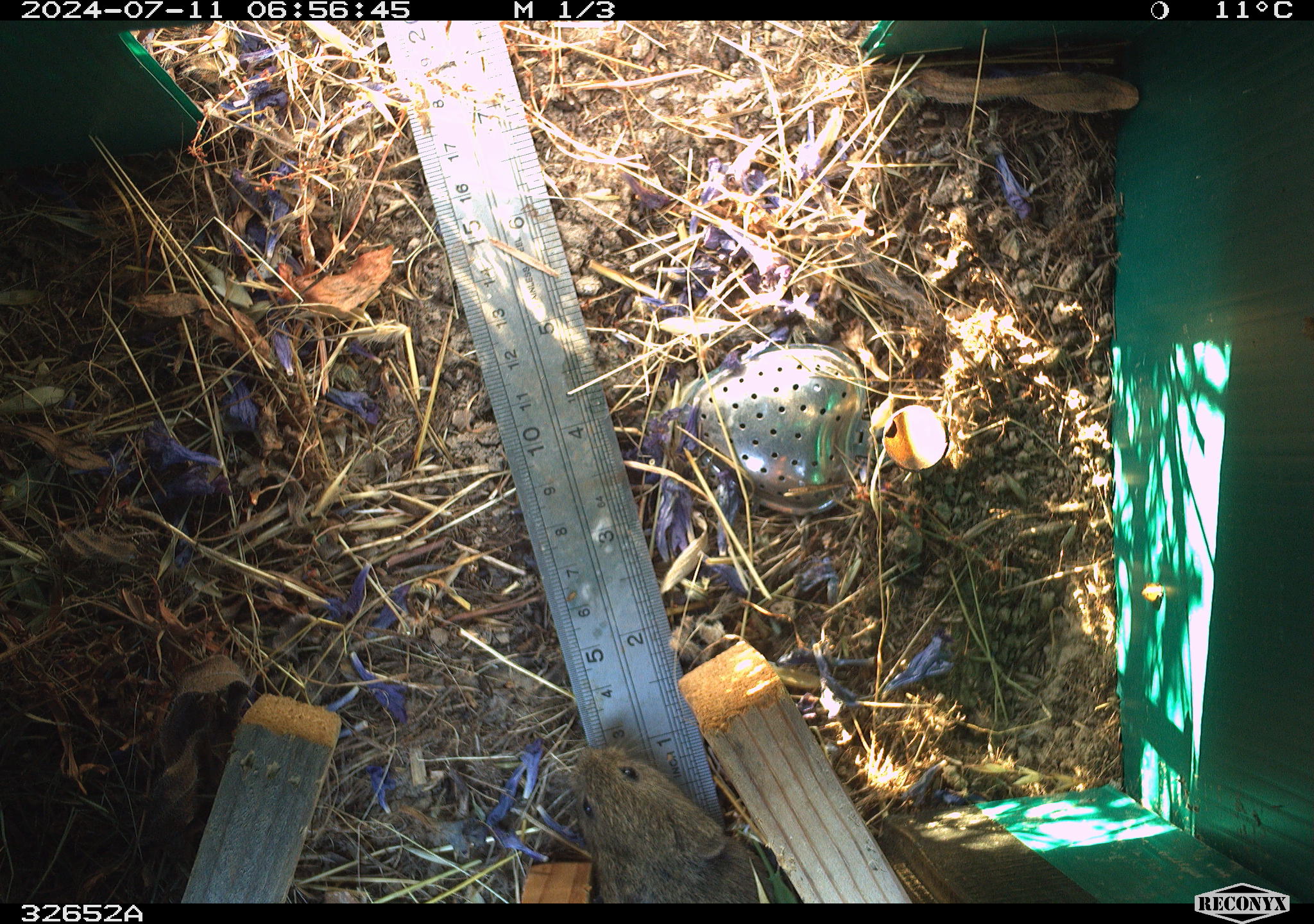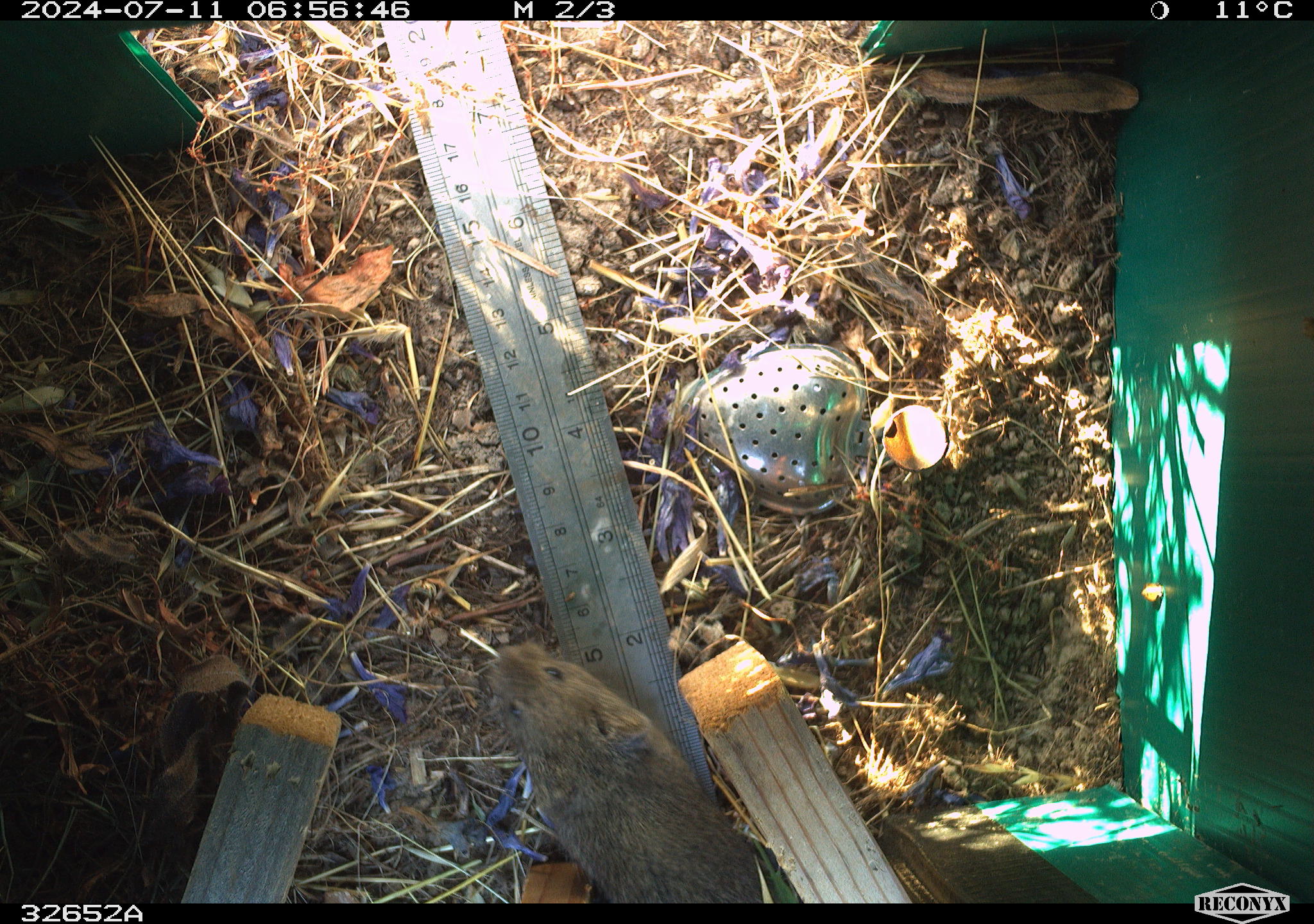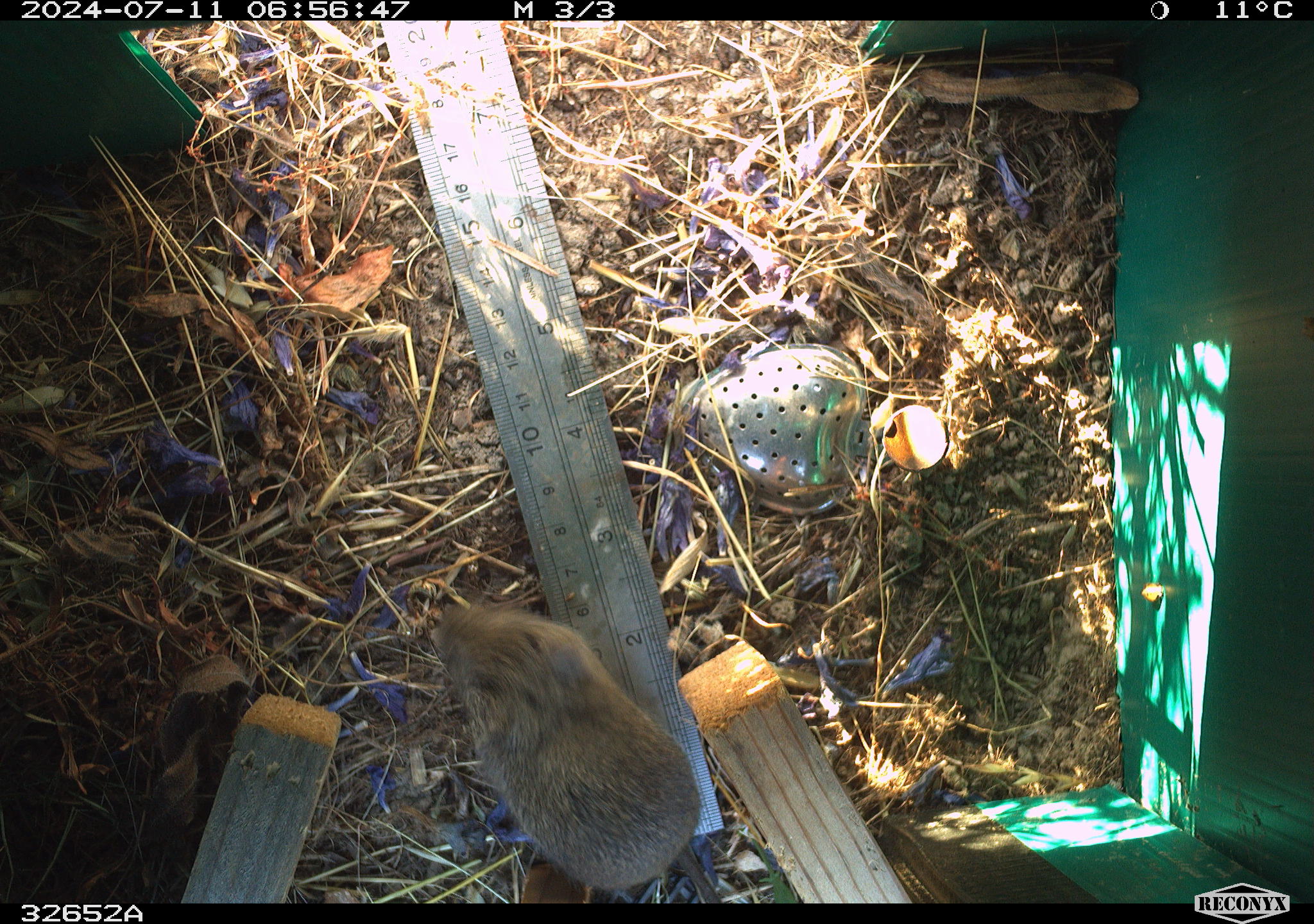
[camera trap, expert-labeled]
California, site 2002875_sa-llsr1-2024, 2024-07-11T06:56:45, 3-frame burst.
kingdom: Animalia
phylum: Chordata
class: Mammalia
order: Rodentia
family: Cricetidae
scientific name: Arvicolinae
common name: voles, lemmings, and muskrats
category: arvicolinae subfamily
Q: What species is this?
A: Arvicolinae subfamily (voles, lemmings, and muskrats) (Arvicolinae).